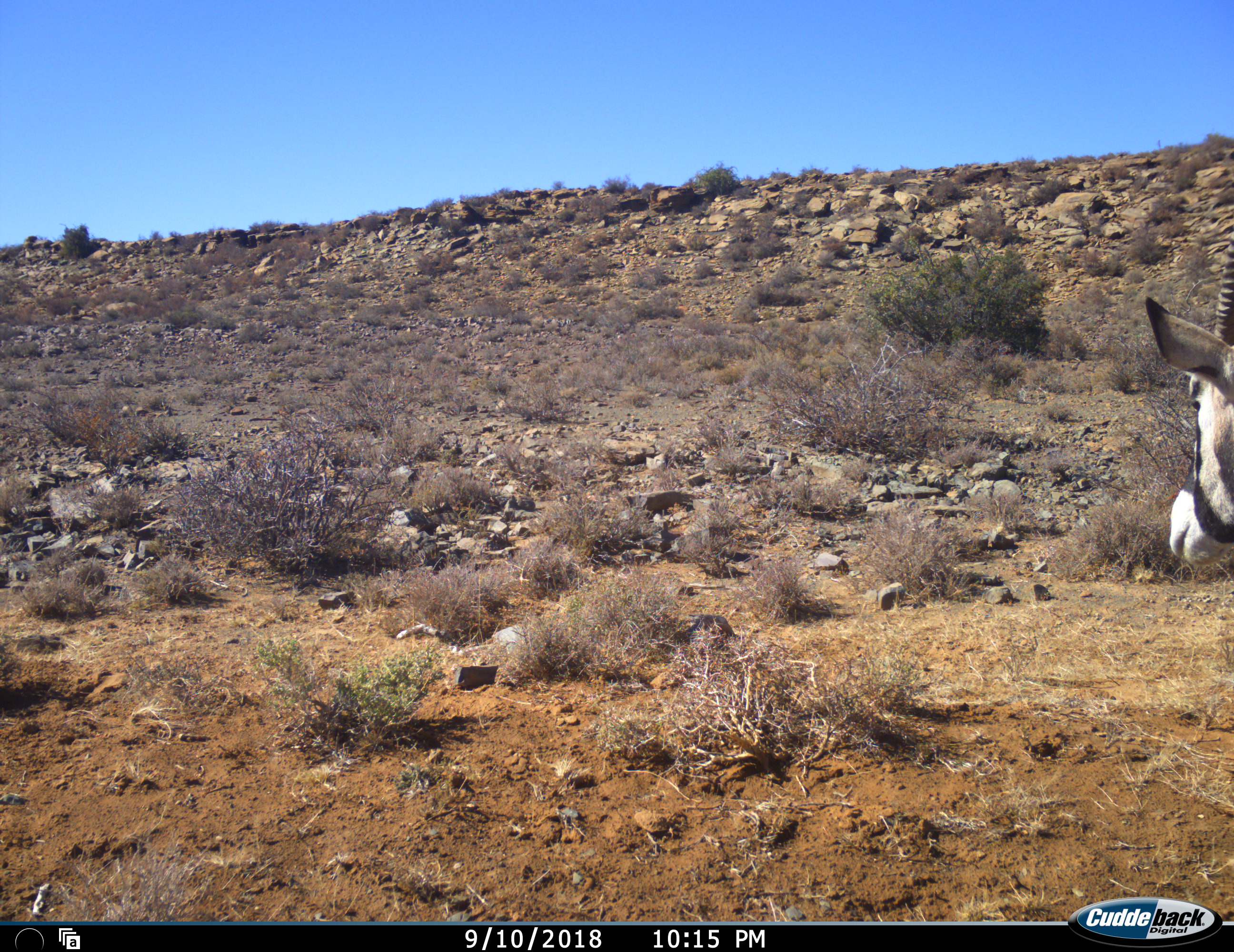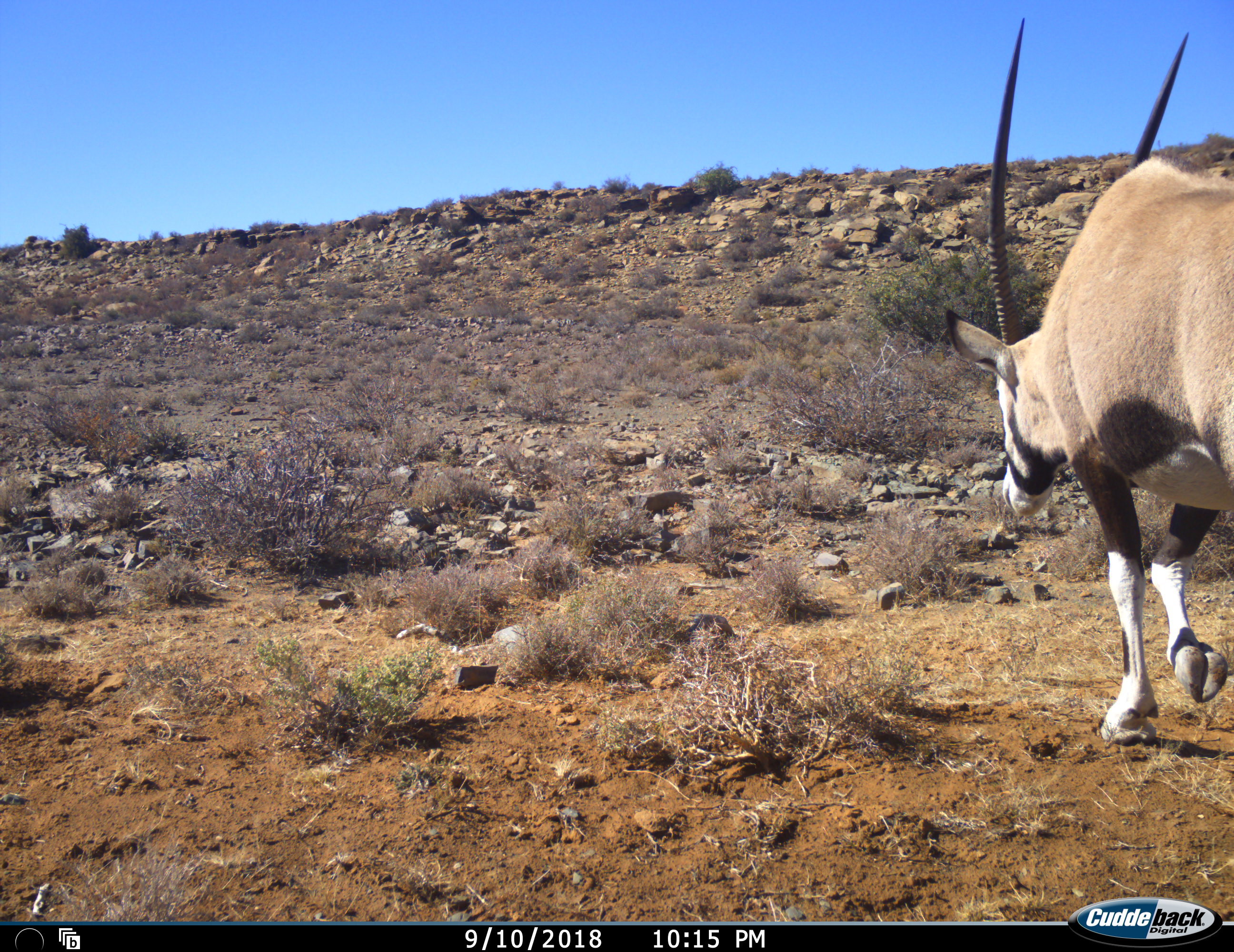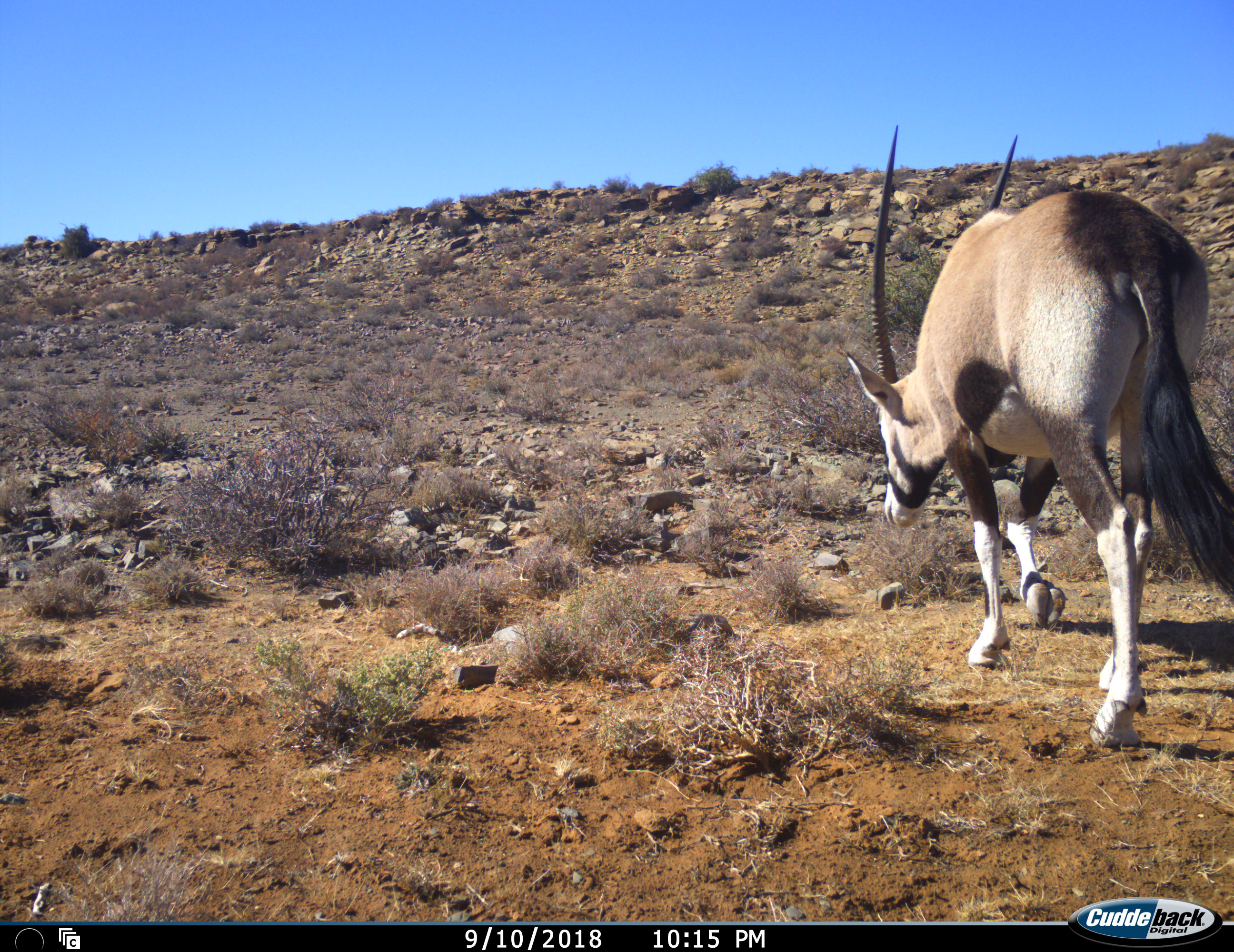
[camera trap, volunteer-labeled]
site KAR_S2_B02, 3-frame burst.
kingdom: Animalia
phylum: Chordata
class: Mammalia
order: Artiodactyla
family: Bovidae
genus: Oryx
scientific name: Oryx gazella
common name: gemsbok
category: oryx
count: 1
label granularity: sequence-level